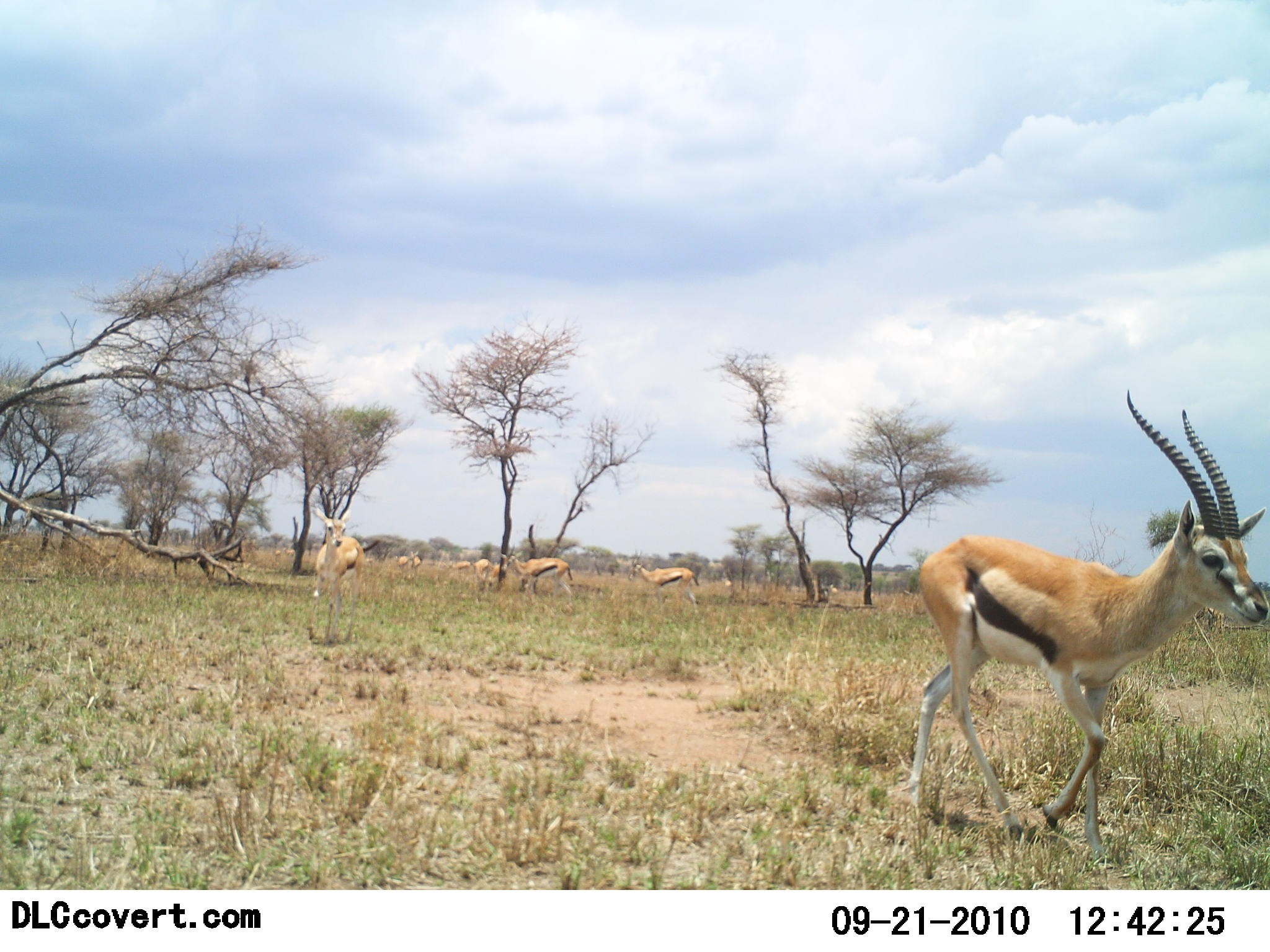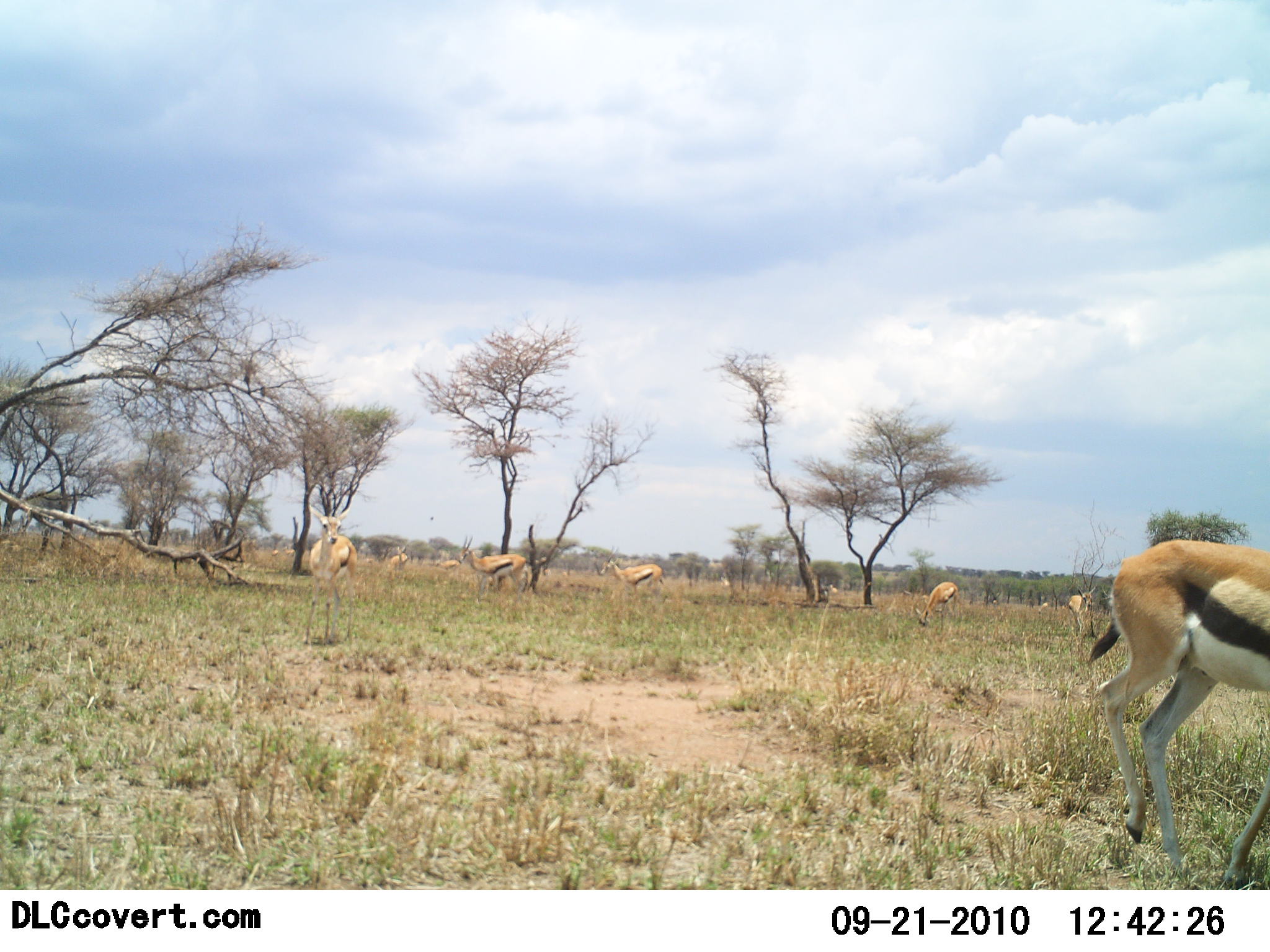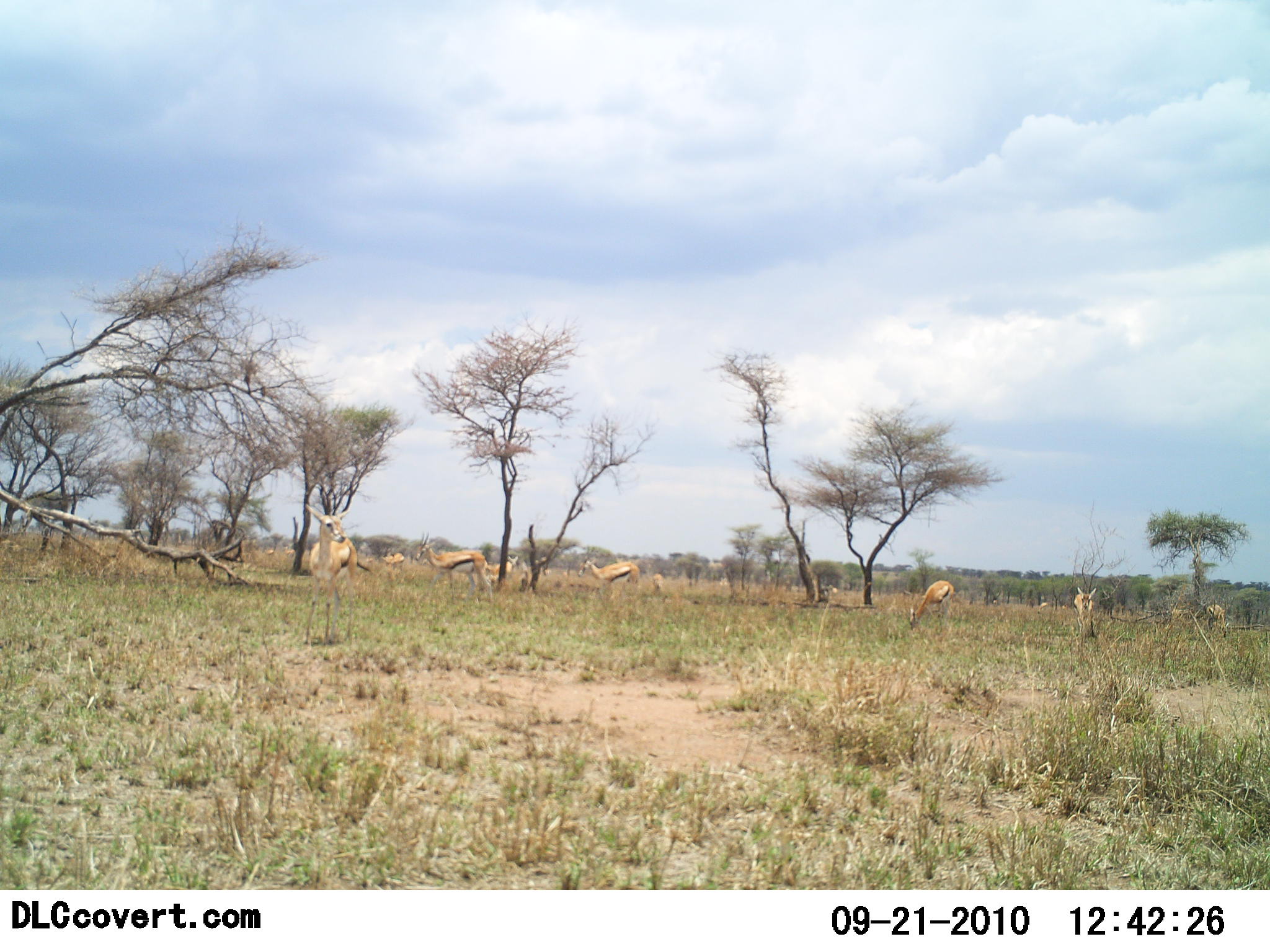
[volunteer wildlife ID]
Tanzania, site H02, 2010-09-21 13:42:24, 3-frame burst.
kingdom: Animalia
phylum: Chordata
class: Mammalia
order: Artiodactyla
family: Bovidae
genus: Eudorcas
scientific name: Eudorcas thomsonii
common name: thomson's gazelle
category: gazellethomsons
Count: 9.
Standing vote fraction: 60%.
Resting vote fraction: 0%.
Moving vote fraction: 67%.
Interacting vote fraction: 0%.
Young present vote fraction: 7%.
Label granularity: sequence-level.